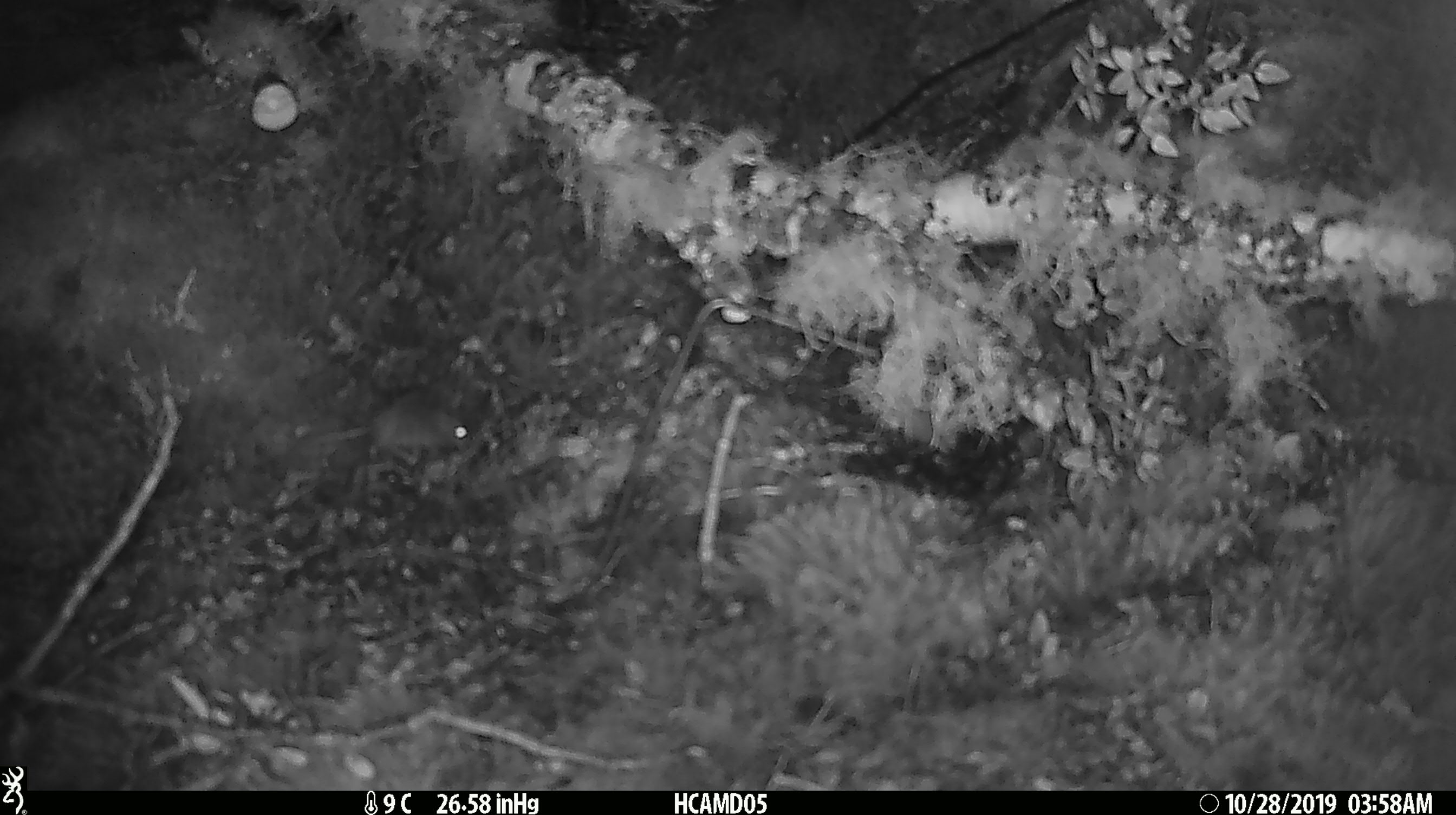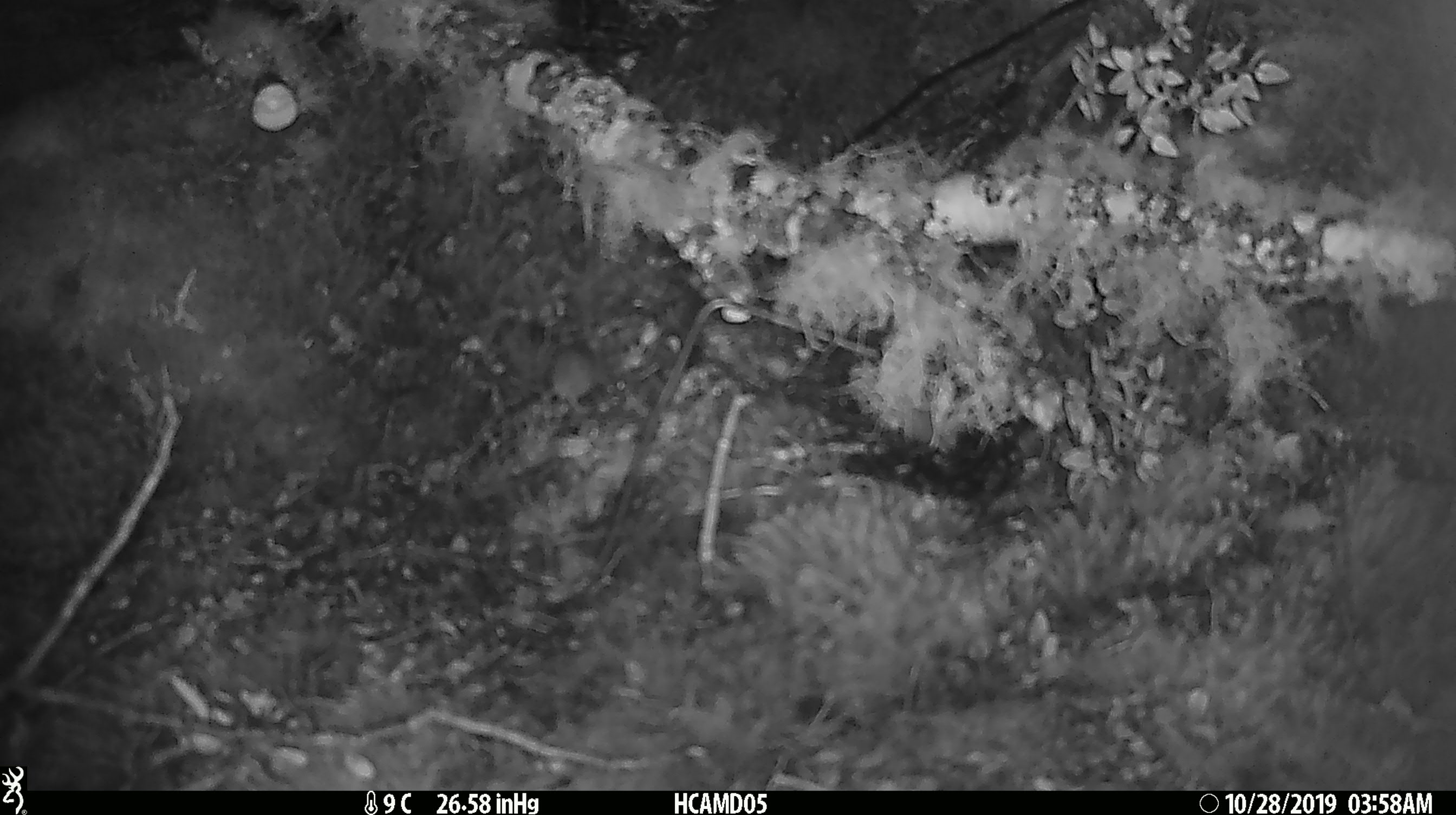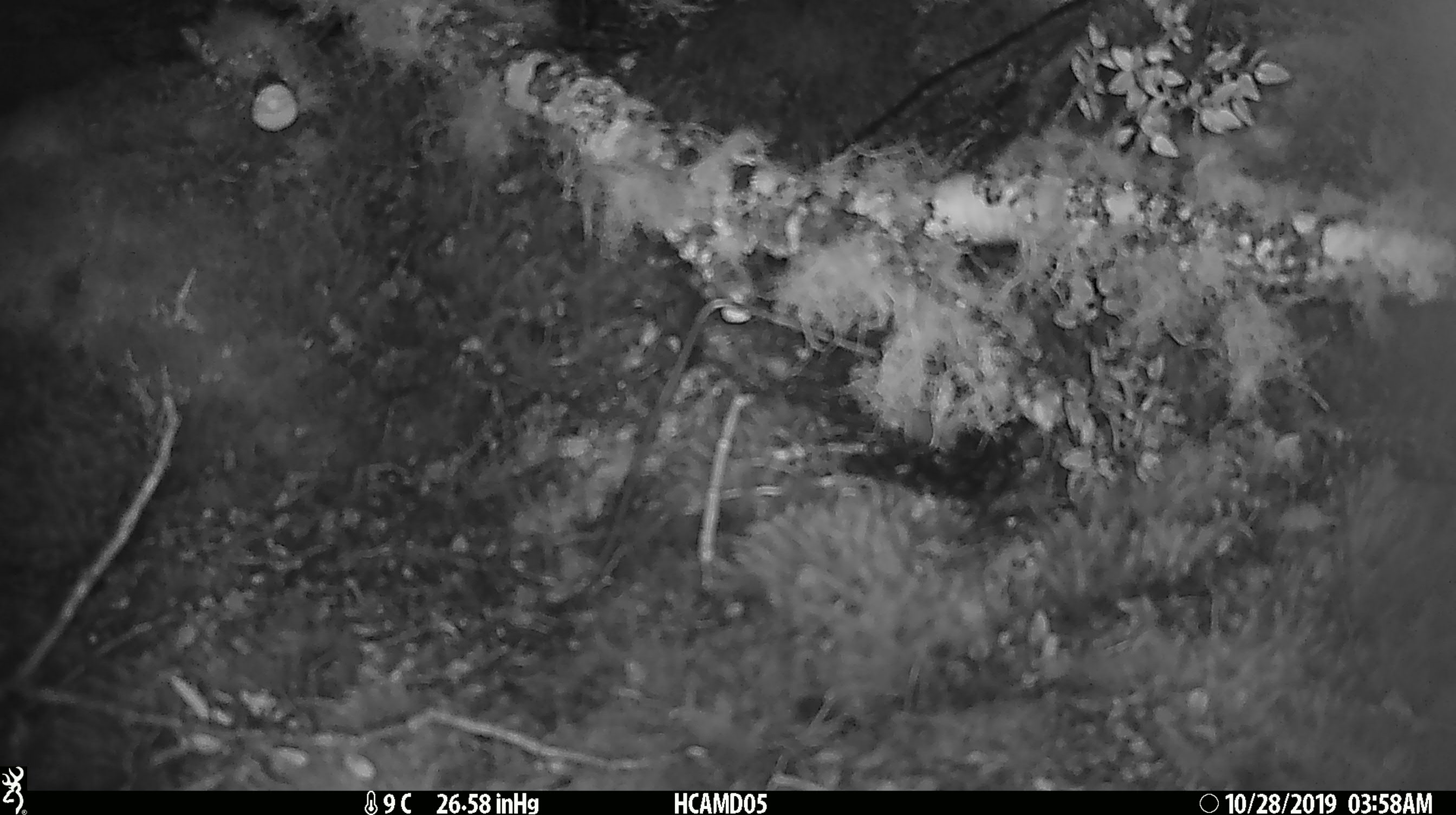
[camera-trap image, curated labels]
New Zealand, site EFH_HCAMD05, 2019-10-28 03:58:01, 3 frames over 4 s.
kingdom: Animalia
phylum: Chordata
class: Mammalia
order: Rodentia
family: Muridae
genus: Mus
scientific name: Mus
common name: mouse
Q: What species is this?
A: Mouse (Mus).